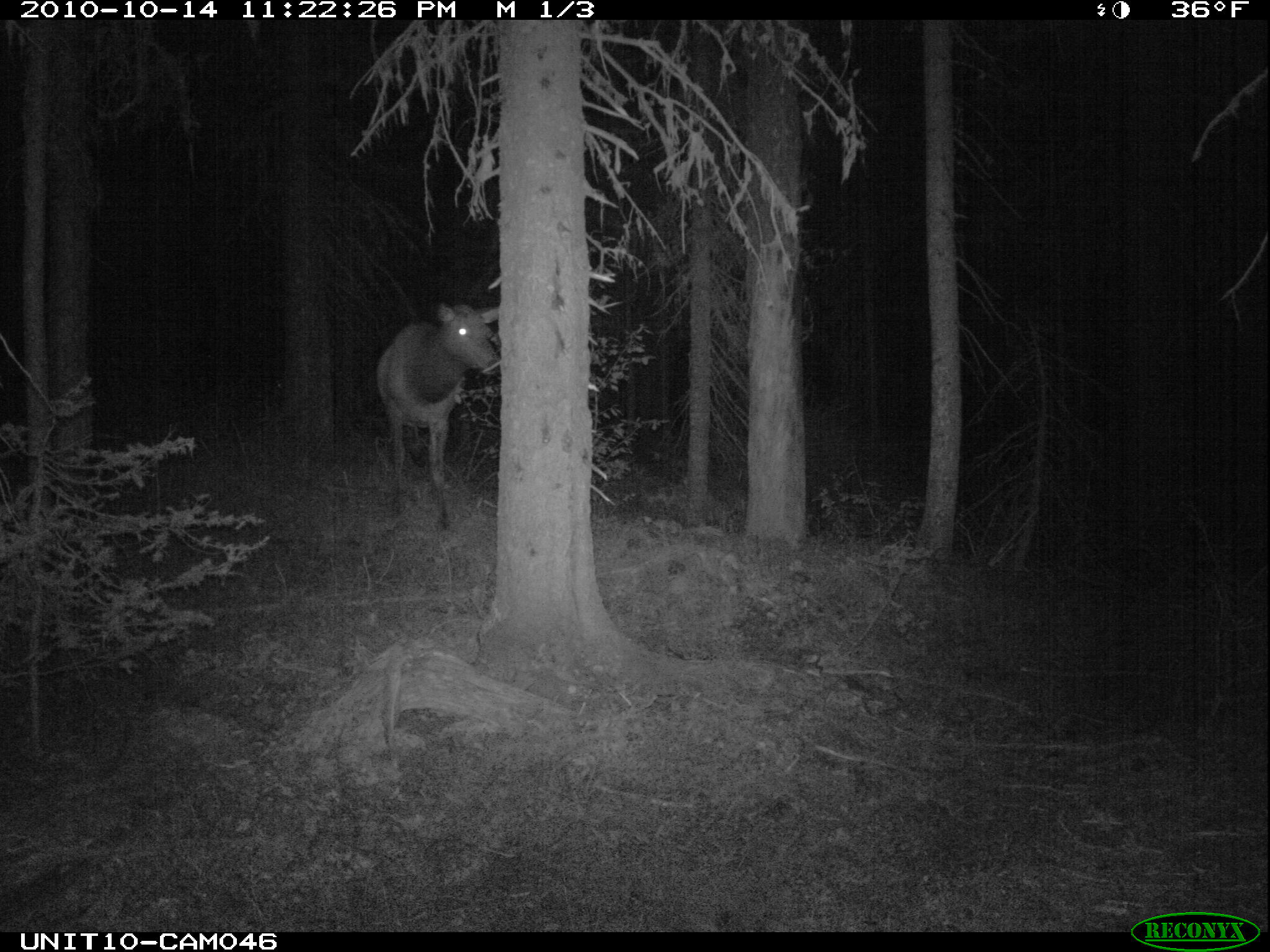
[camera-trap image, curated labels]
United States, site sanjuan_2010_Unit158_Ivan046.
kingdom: Animalia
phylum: Chordata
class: Mammalia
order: Artiodactyla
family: Cervidae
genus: Cervus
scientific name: Cervus elaphus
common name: red deer